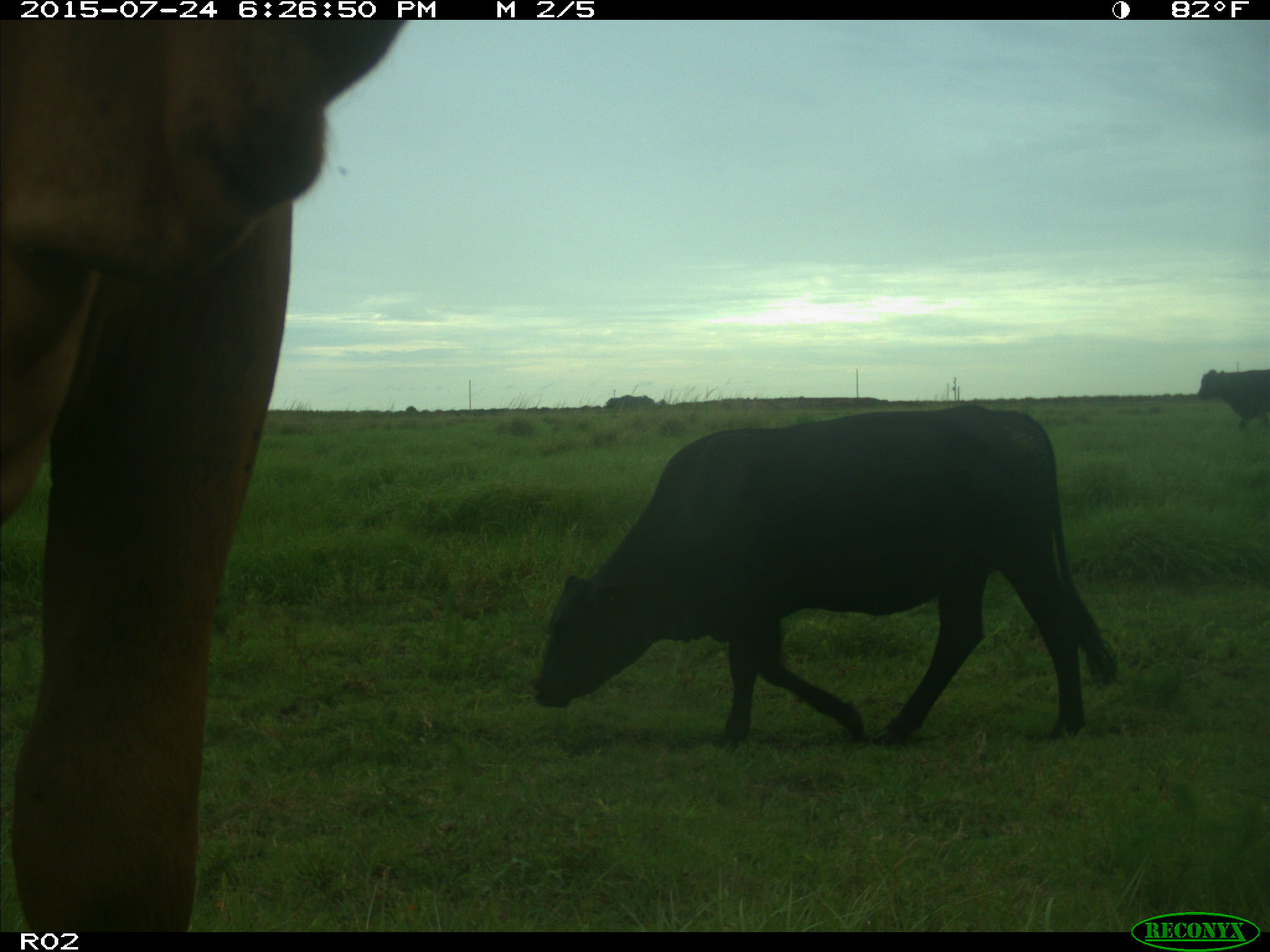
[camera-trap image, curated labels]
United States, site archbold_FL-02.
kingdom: Animalia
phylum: Chordata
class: Mammalia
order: Artiodactyla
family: Bovidae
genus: Bos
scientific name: Bos taurus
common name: domestic cow